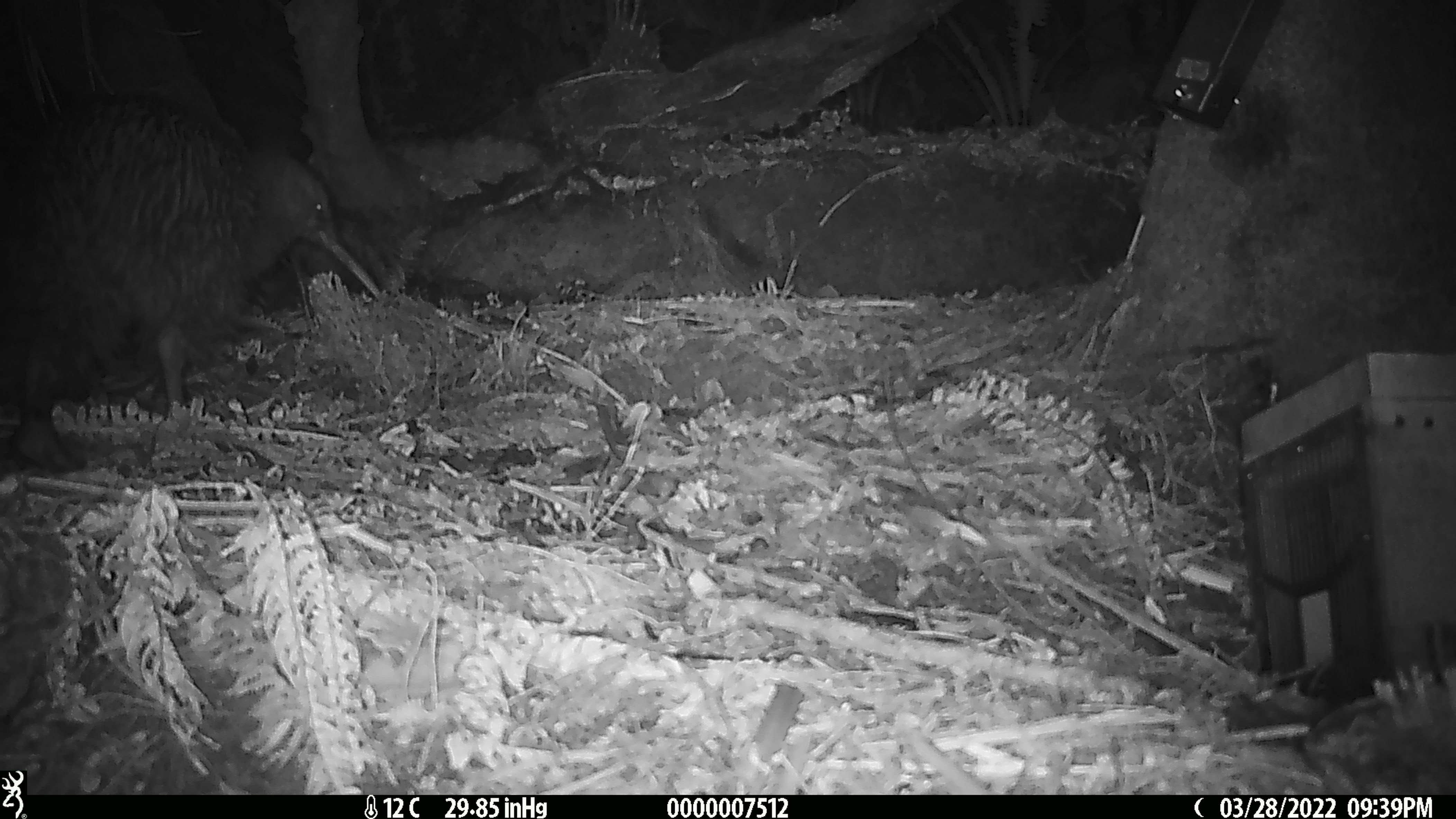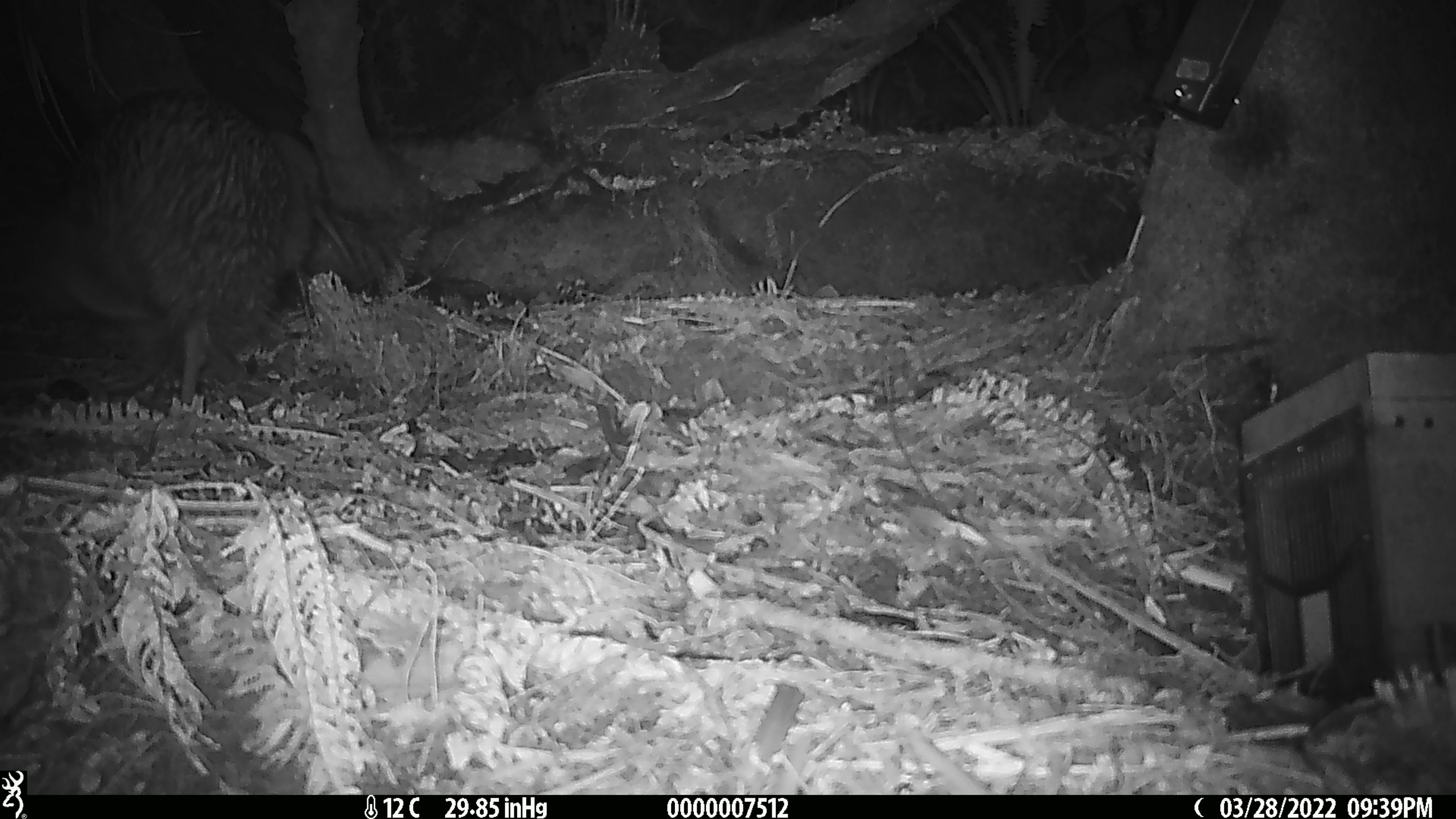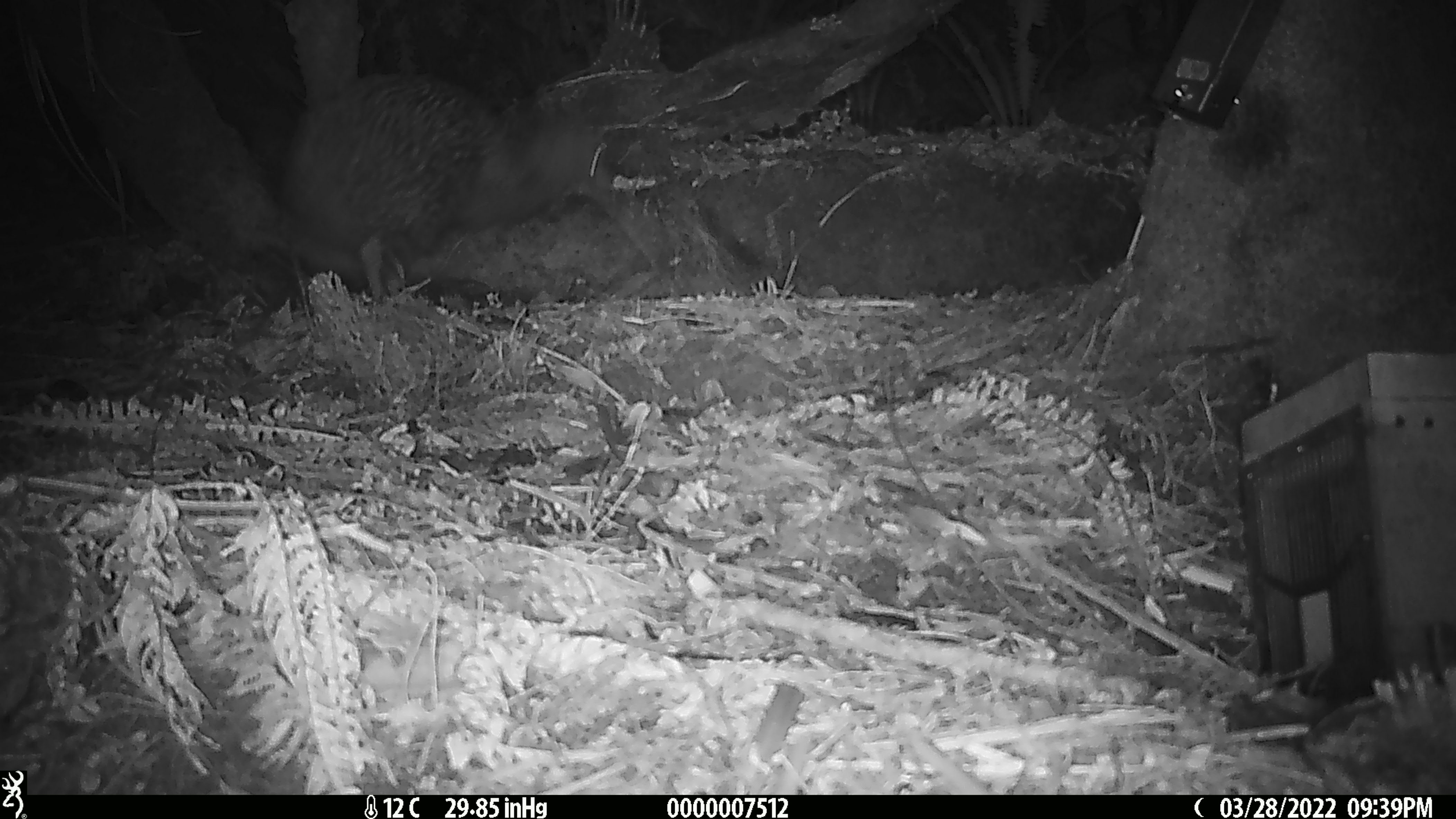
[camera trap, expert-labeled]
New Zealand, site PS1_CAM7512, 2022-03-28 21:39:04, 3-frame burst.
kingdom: Animalia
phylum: Chordata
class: Aves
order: Apterygiformes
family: Apterygidae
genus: Apteryx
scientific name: Apteryx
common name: kiwi